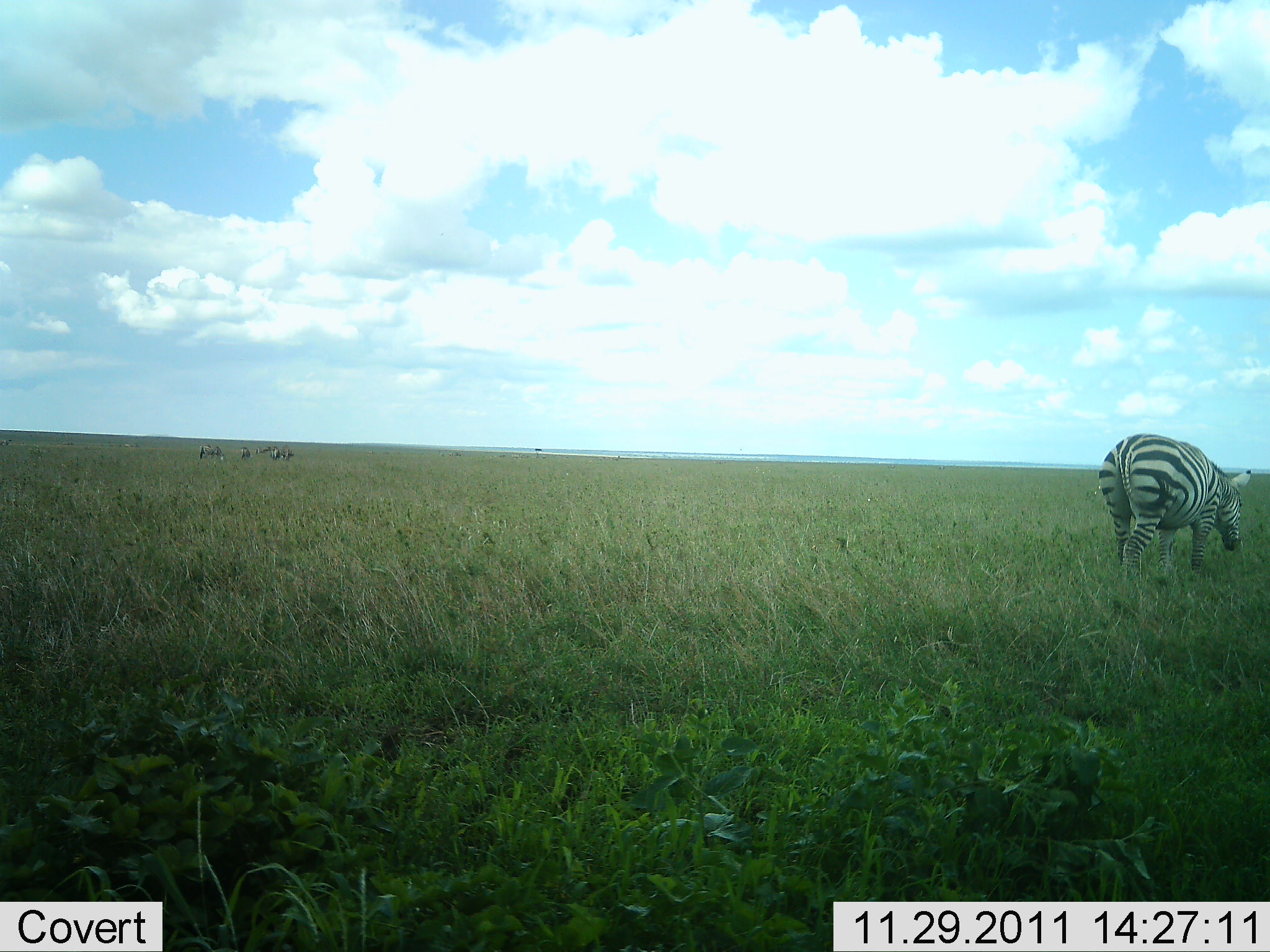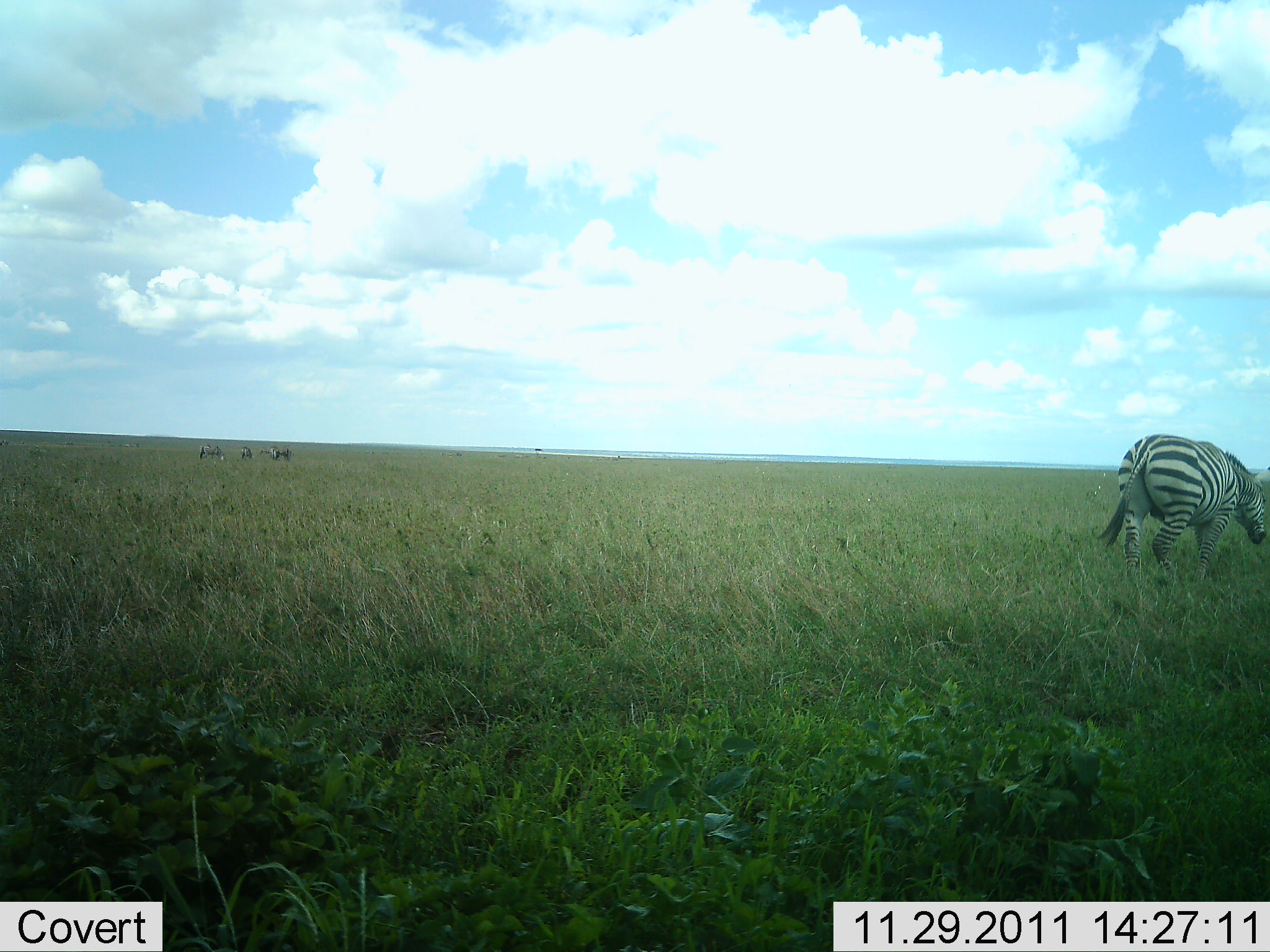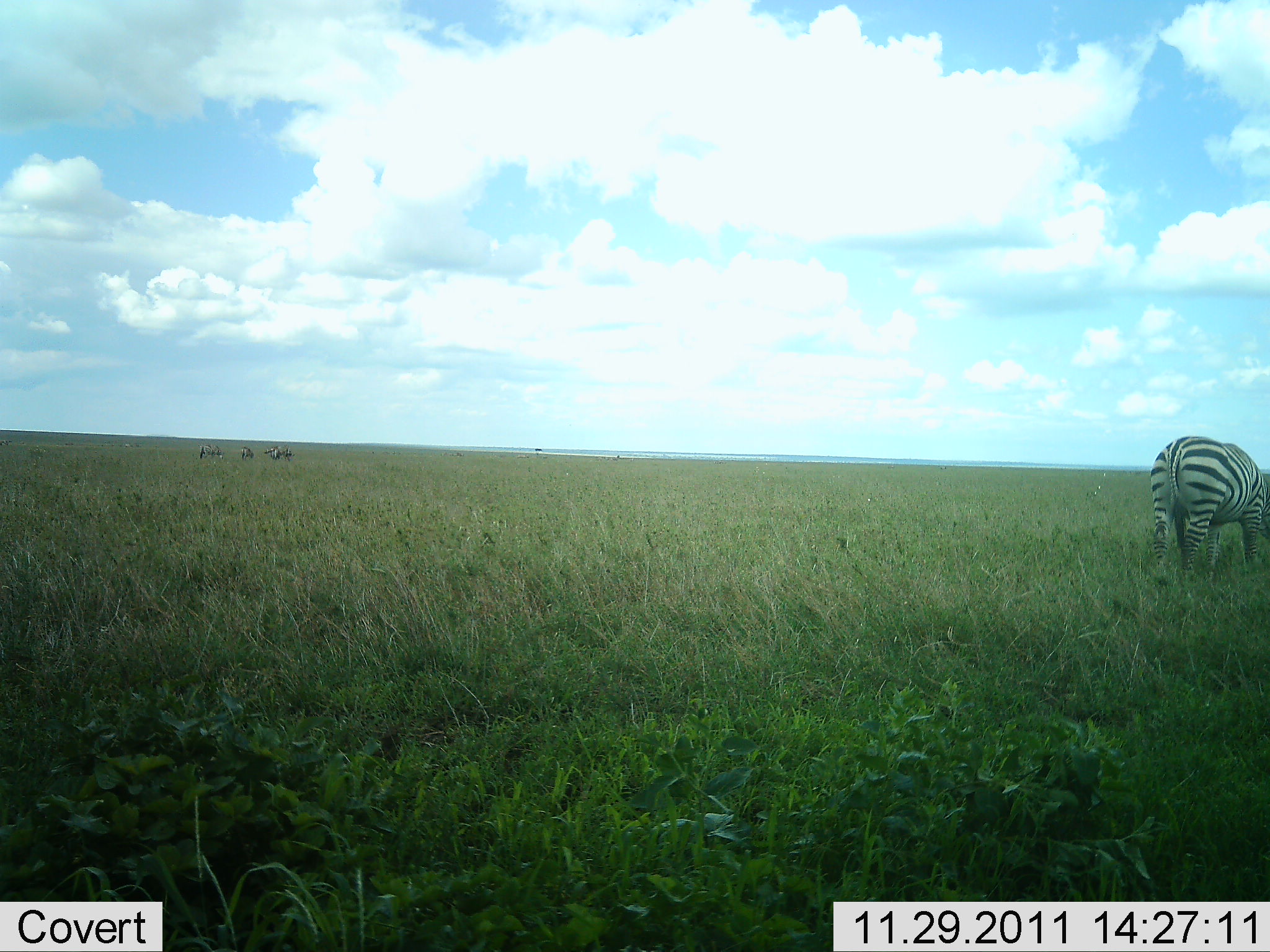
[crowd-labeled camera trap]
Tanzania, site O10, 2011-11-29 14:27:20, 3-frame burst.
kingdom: Animalia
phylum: Chordata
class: Mammalia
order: Perissodactyla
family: Equidae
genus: Equus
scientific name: Equus quagga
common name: plains zebra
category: zebra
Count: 1.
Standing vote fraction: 7%.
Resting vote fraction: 0%.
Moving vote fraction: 20%.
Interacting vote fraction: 0%.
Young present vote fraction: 0%.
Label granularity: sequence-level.